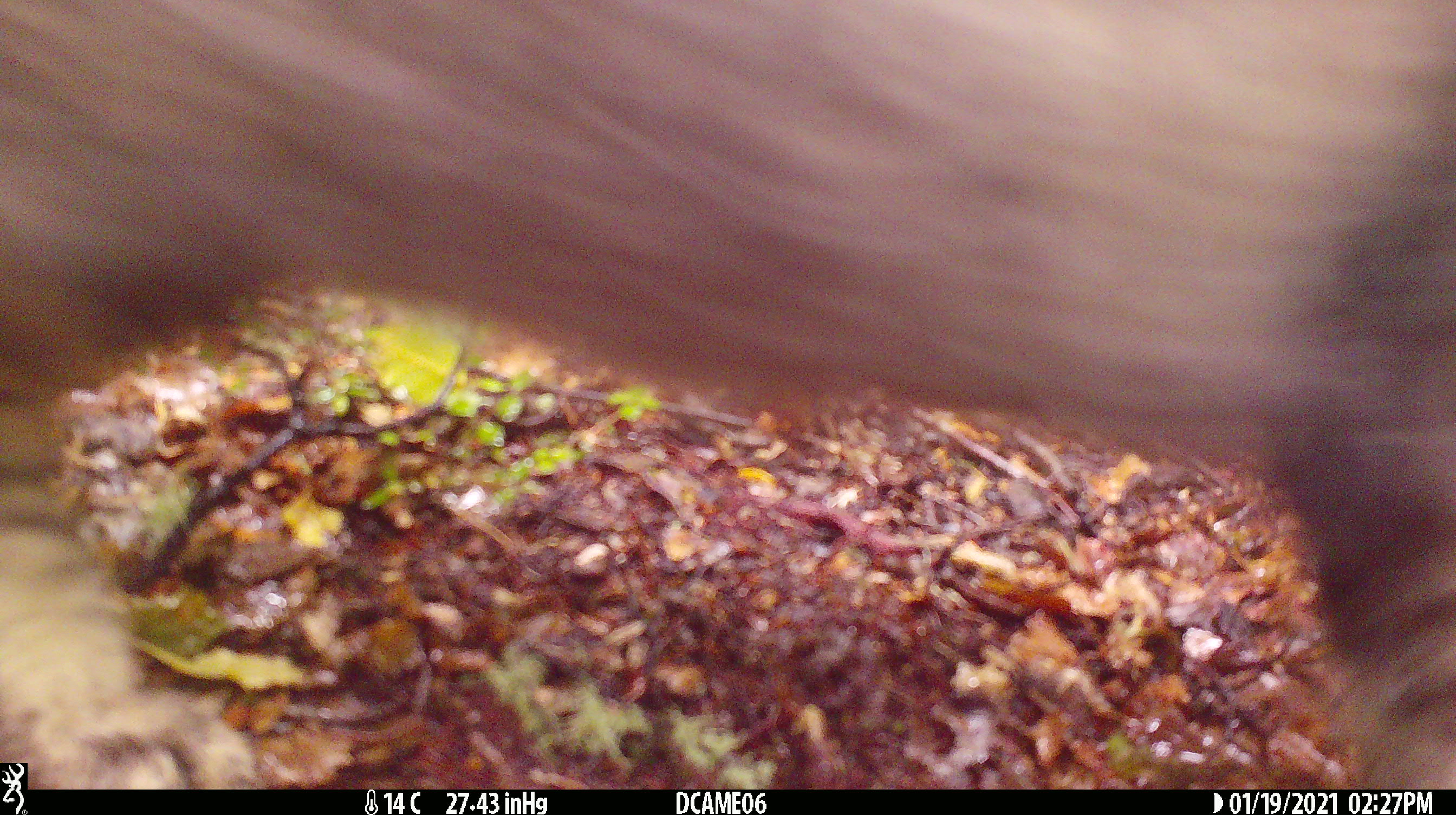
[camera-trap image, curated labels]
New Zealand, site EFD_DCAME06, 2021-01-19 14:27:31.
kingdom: Animalia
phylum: Chordata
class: Mammalia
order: Carnivora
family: Felidae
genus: Felis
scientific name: Felis catus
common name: domestic cat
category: cat